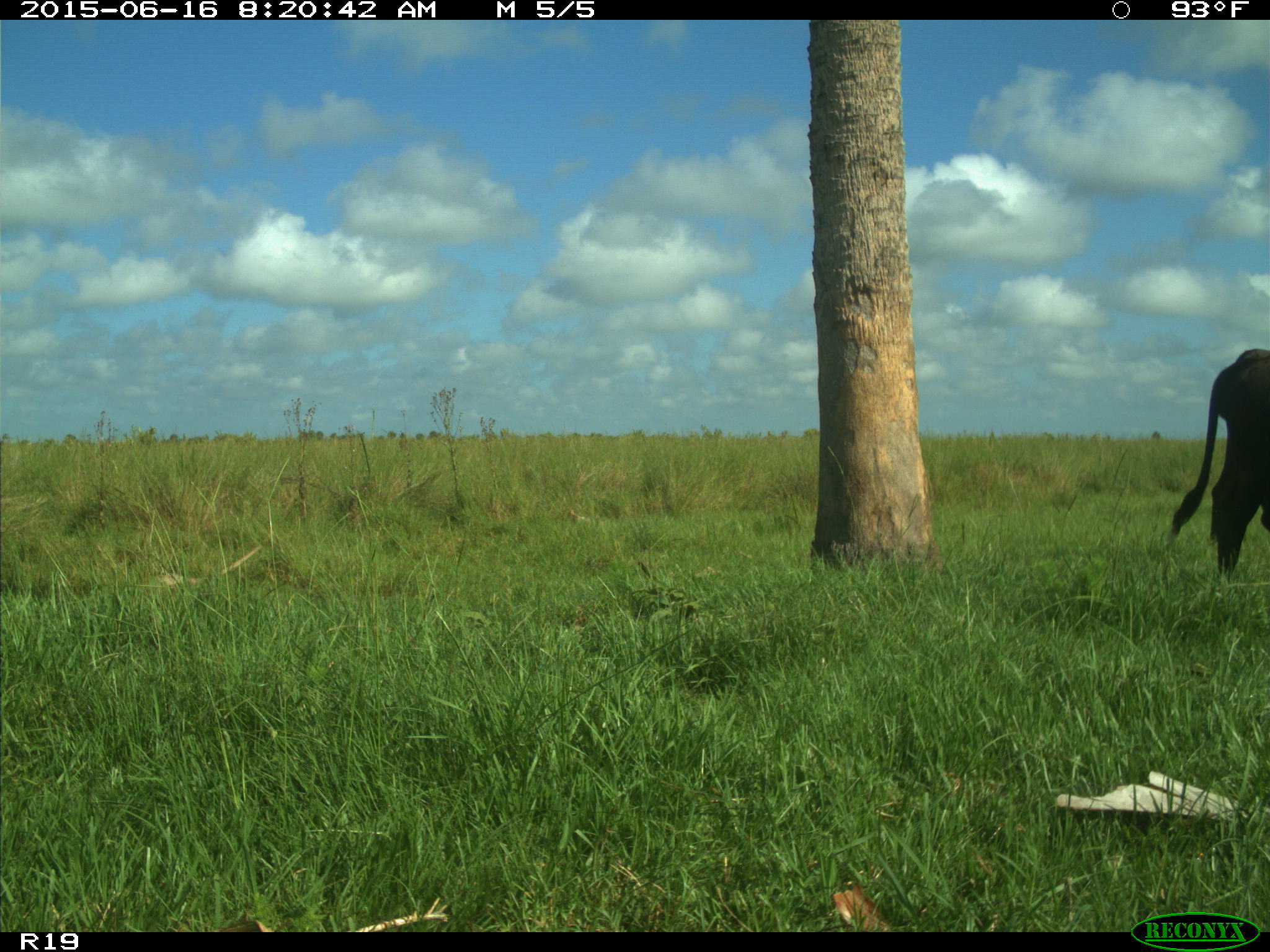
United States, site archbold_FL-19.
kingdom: Animalia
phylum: Chordata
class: Mammalia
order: Artiodactyla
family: Bovidae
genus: Bos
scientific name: Bos taurus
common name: domestic cow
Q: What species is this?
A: Bos taurus (domestic cow).